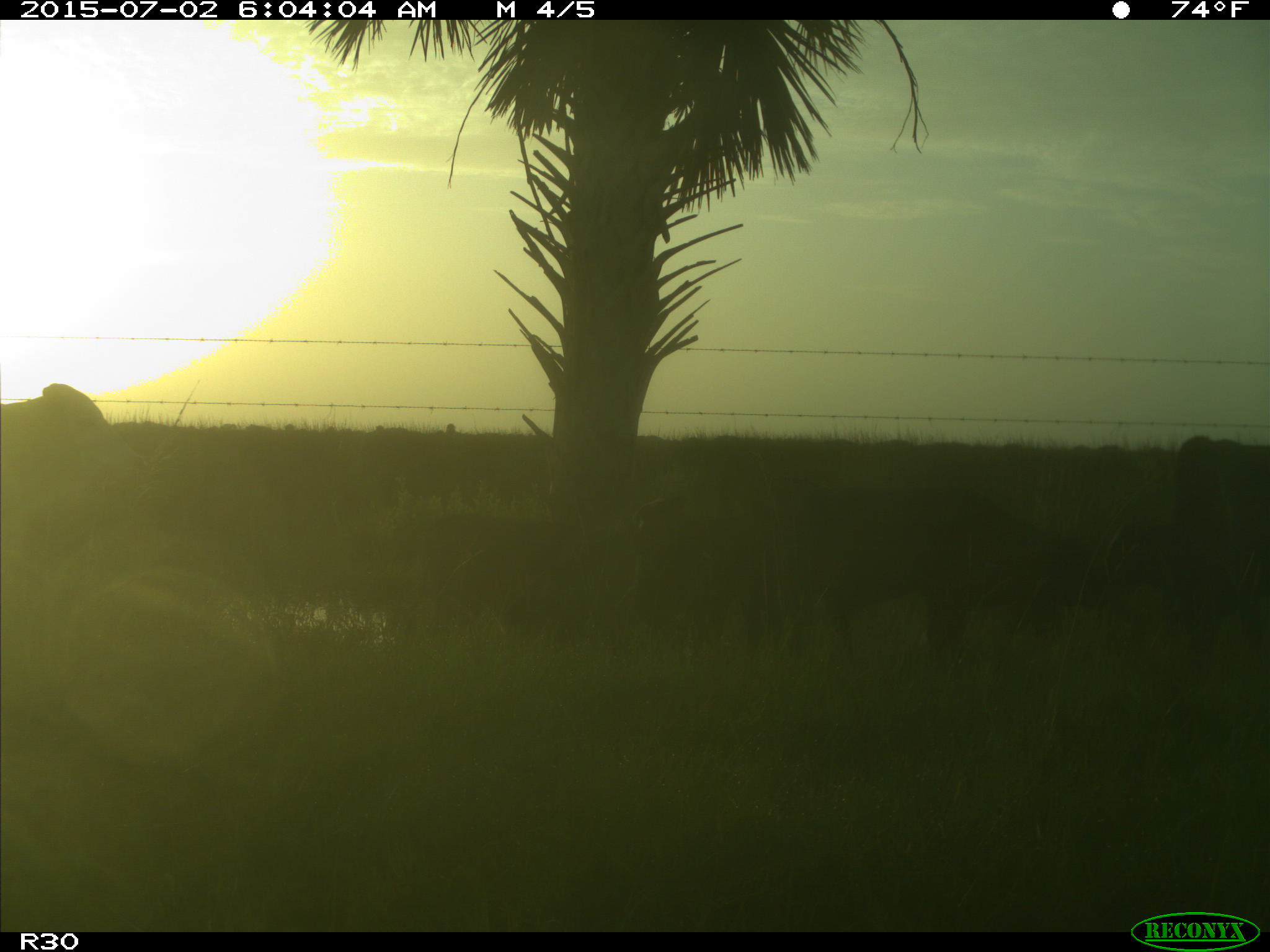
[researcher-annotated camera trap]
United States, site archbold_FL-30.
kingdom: Animalia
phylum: Chordata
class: Mammalia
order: Artiodactyla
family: Bovidae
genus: Bos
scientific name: Bos taurus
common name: domestic cow